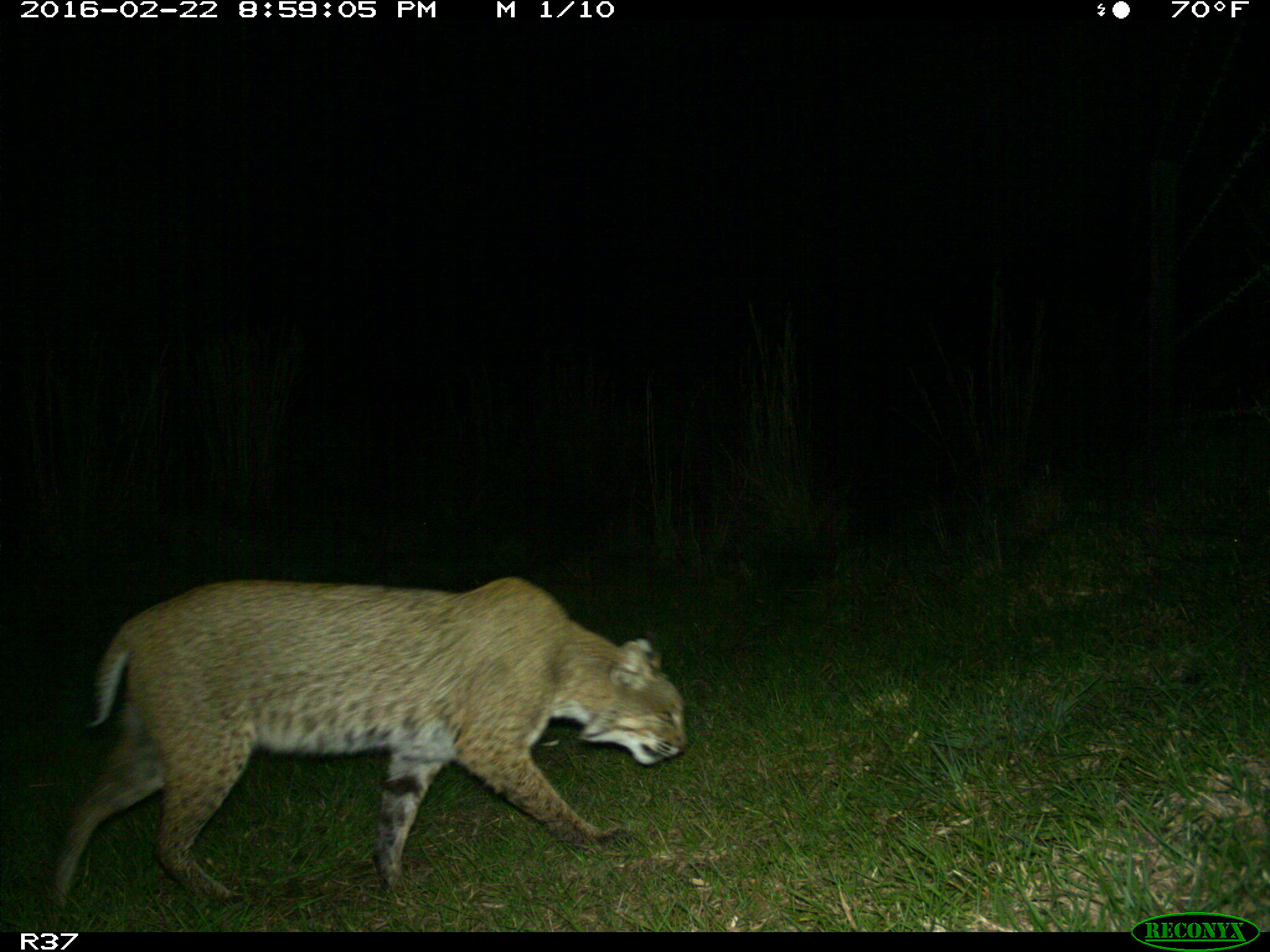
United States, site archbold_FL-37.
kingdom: Animalia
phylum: Chordata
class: Mammalia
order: Carnivora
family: Felidae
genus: Lynx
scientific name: Lynx rufus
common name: bobcat